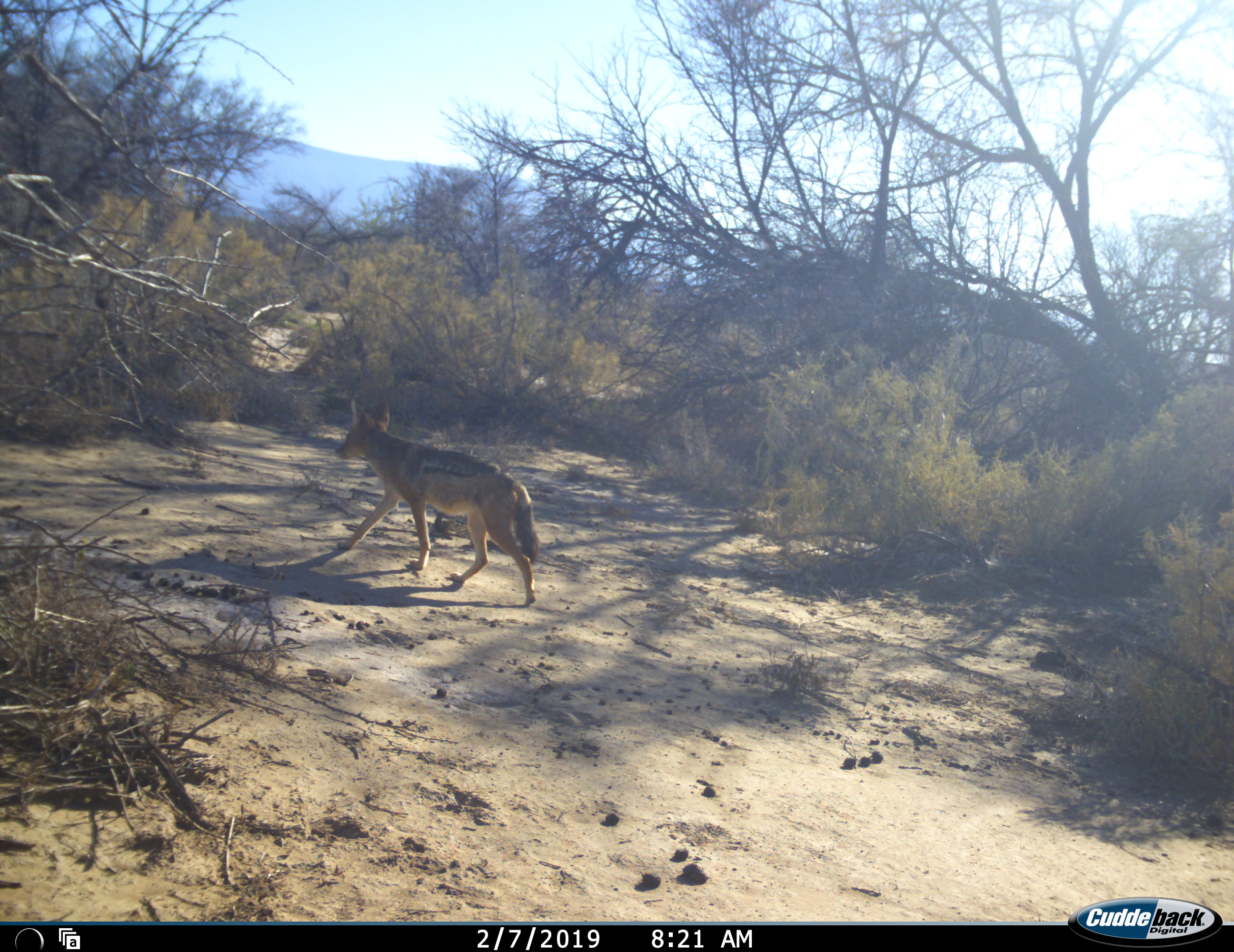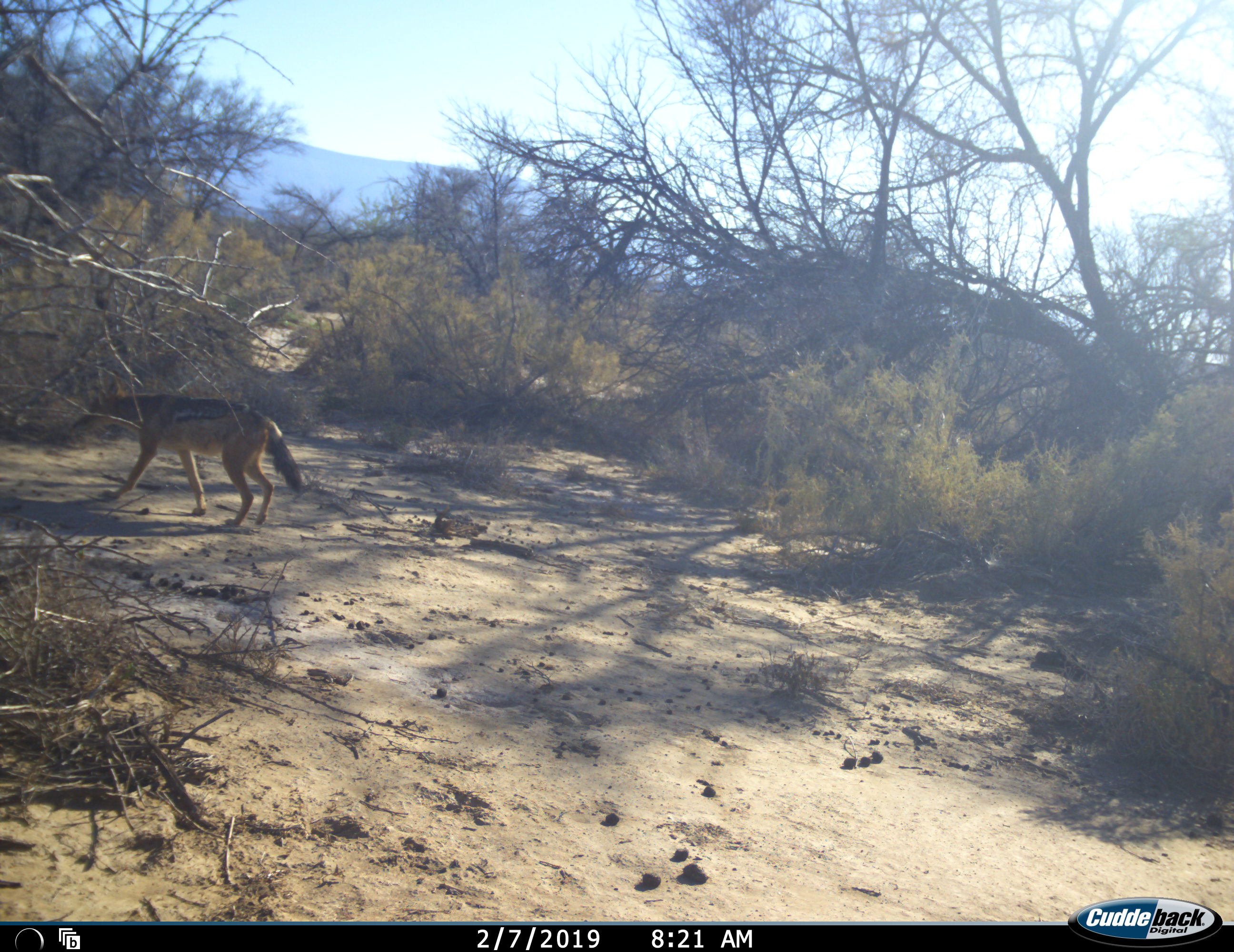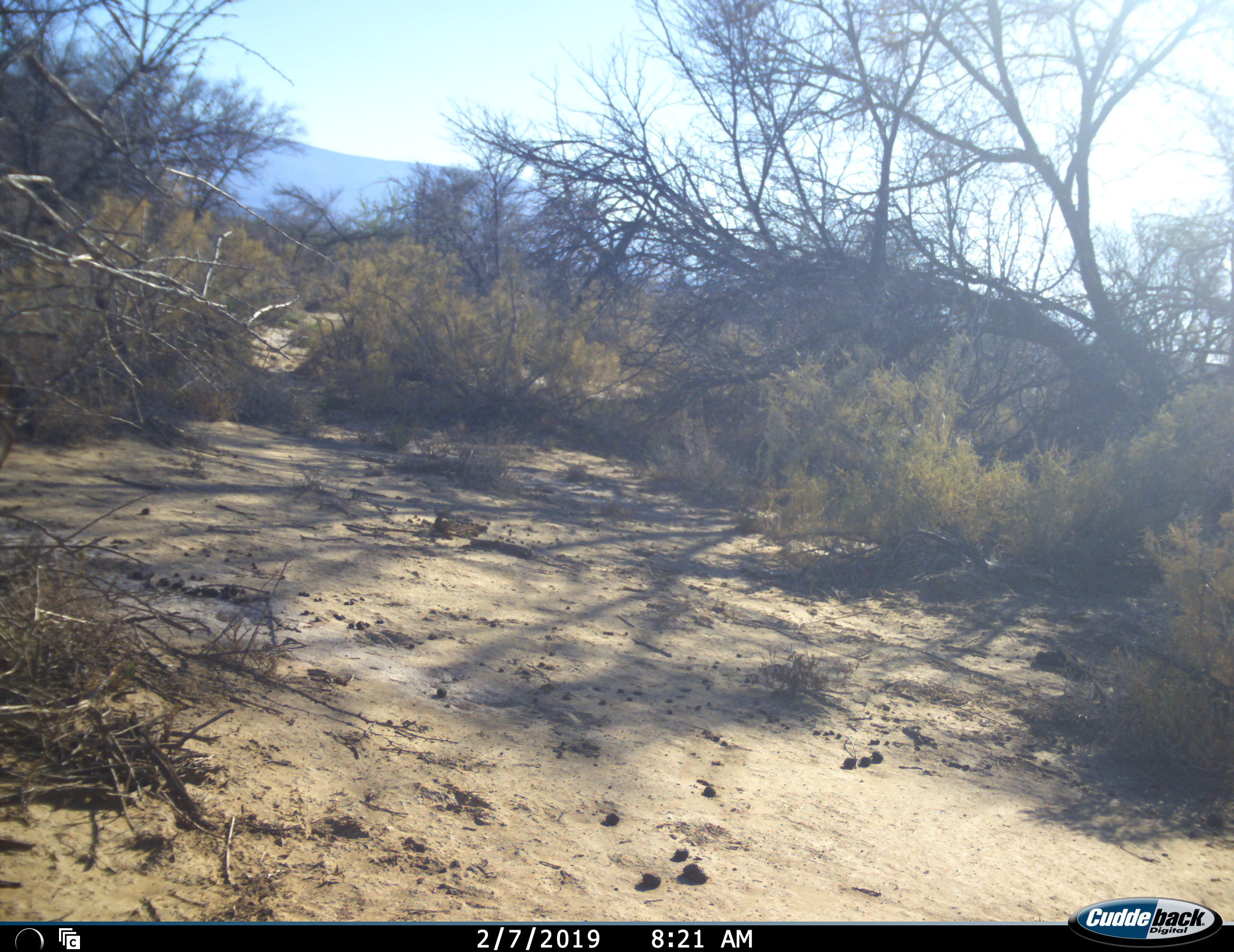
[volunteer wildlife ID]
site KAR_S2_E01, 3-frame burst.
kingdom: Animalia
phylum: Chordata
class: Mammalia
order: Carnivora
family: Canidae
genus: Lupulella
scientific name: Lupulella mesomelas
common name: black-backed jackal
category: jackalblackbacked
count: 1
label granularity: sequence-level